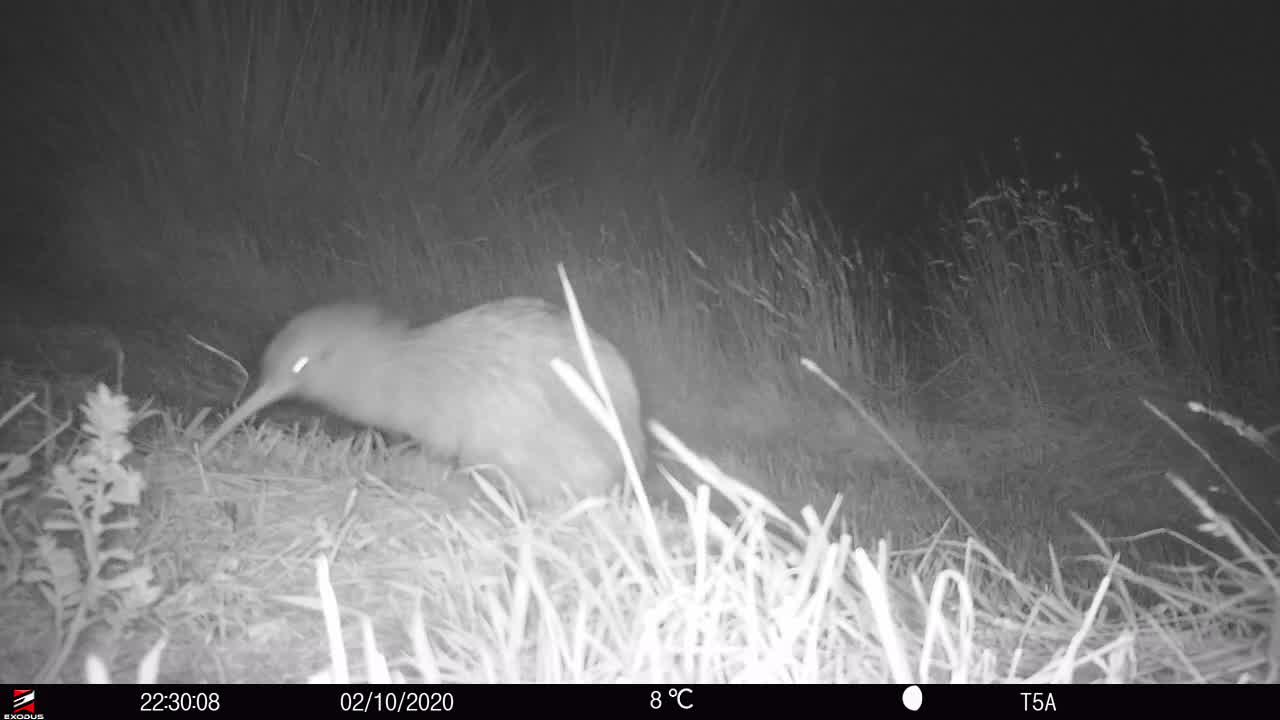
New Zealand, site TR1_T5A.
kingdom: Animalia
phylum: Chordata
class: Aves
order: Apterygiformes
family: Apterygidae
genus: Apteryx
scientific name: Apteryx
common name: kiwi